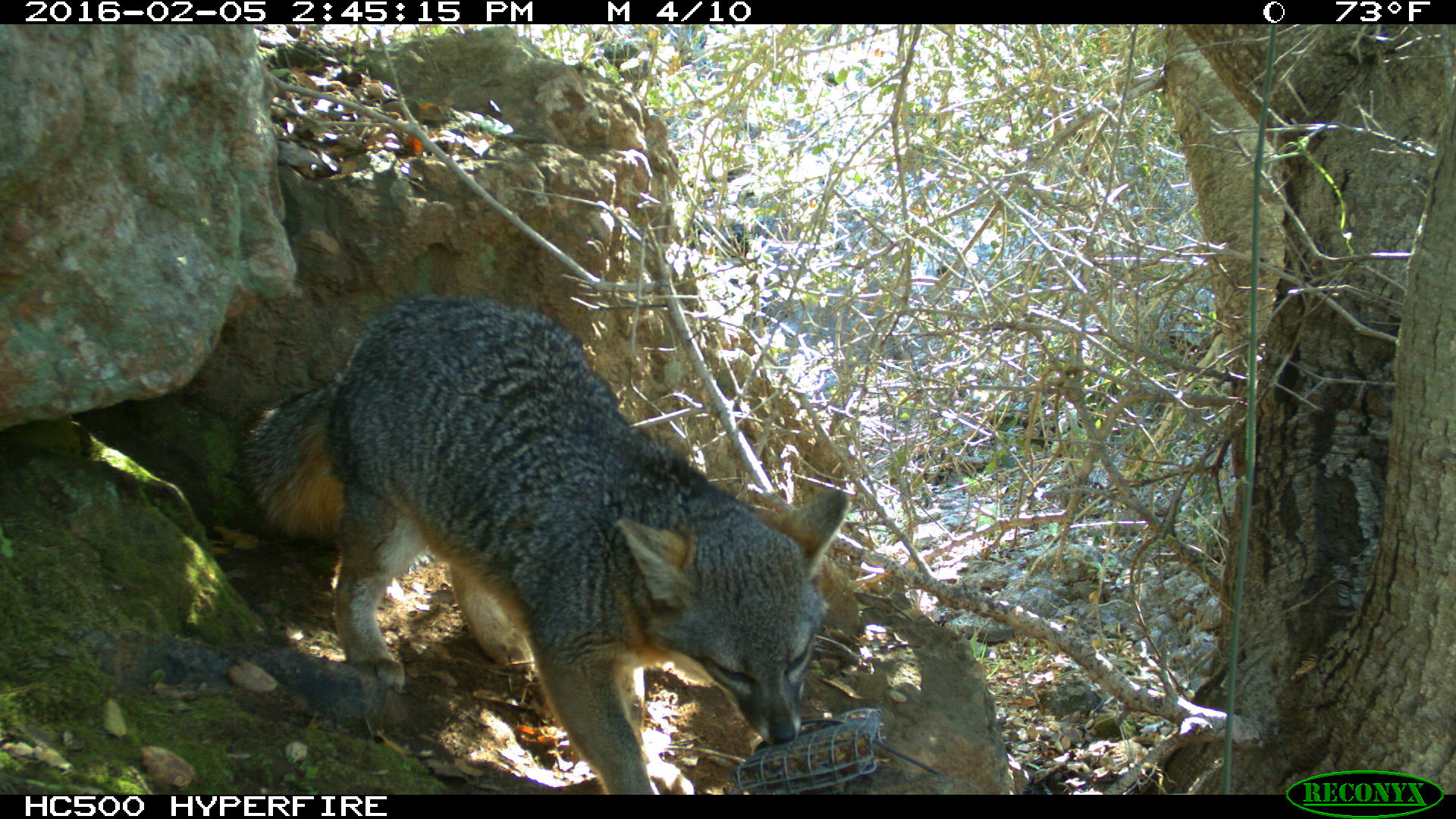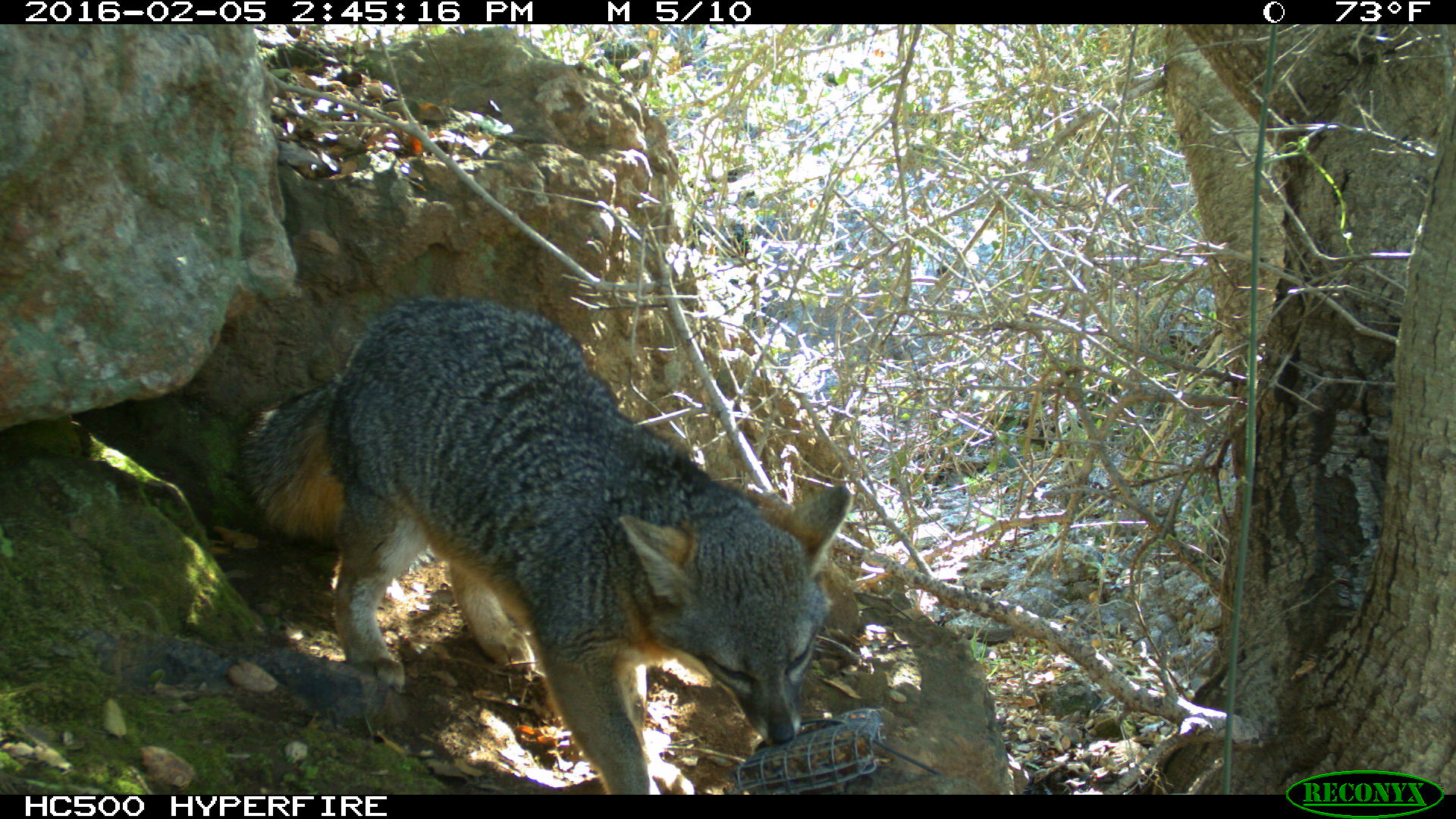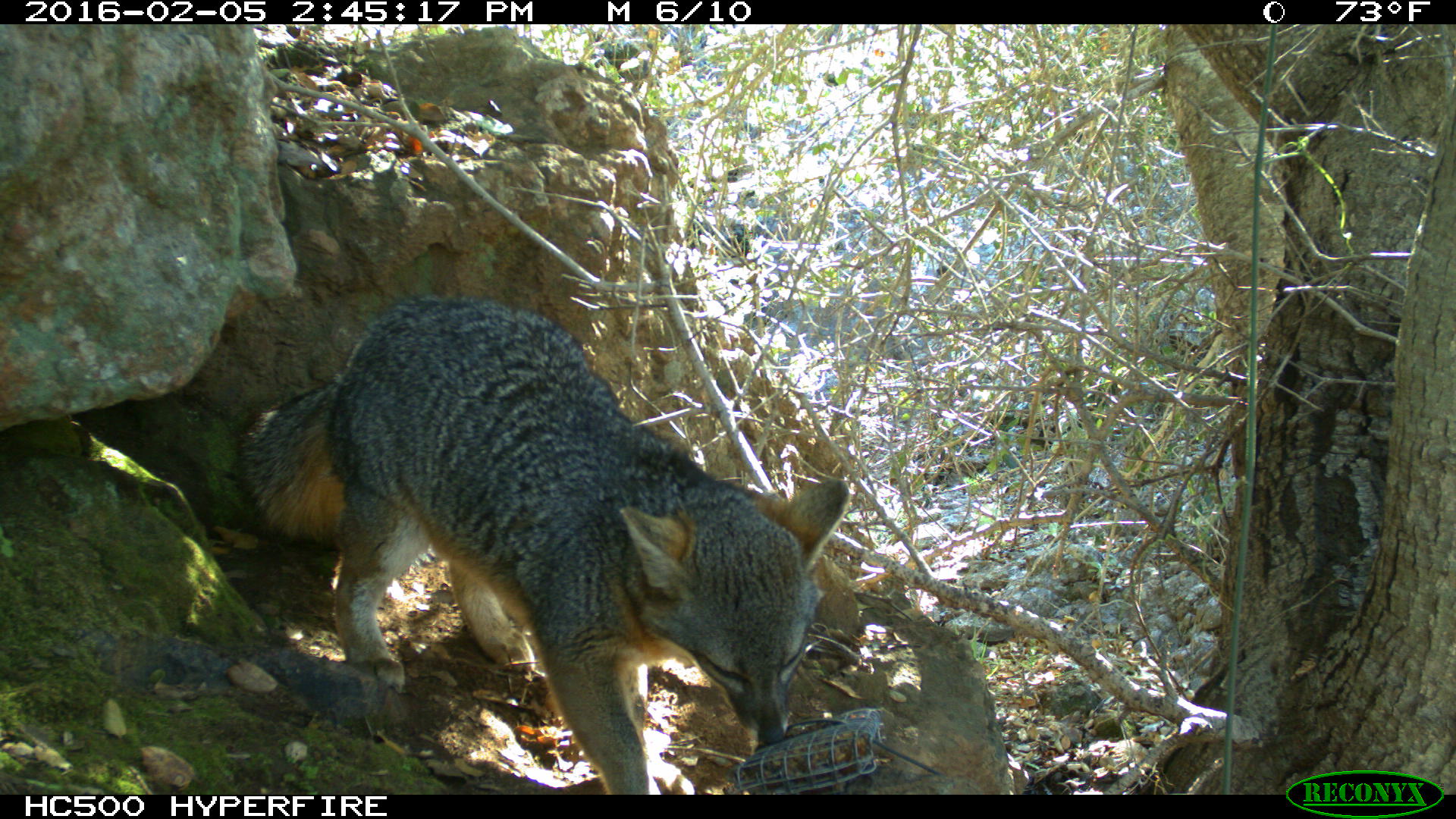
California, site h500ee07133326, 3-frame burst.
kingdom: Animalia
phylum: Chordata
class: Mammalia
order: Carnivora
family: Canidae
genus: Urocyon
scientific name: Urocyon littoralis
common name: island fox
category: fox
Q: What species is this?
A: Fox (island fox) (Urocyon littoralis).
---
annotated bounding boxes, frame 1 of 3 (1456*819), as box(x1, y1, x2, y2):
fox: box(234, 293, 846, 794)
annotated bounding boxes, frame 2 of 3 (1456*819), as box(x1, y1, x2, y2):
fox: box(237, 293, 855, 792)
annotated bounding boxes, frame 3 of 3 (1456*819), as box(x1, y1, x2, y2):
fox: box(234, 293, 846, 794)